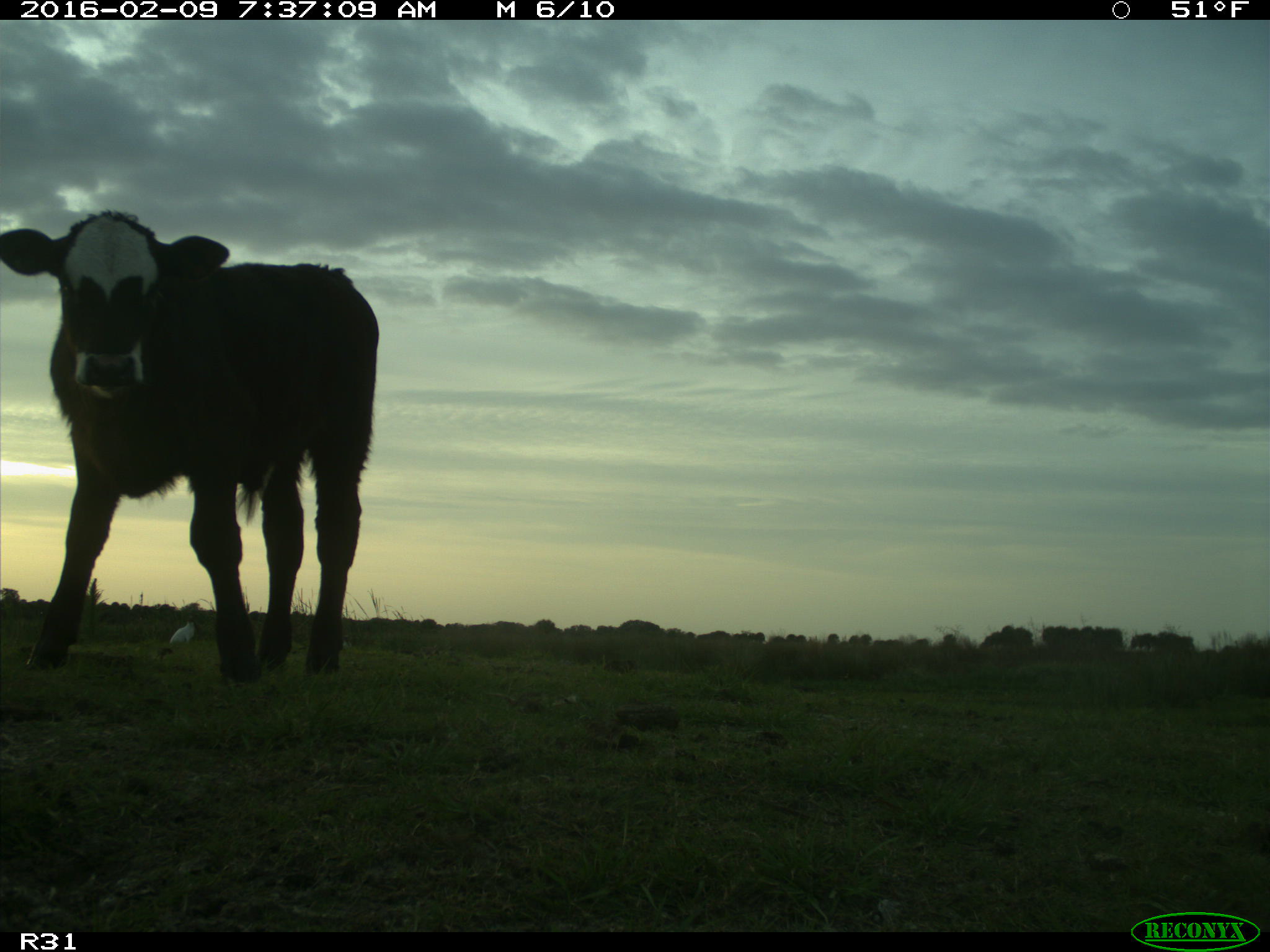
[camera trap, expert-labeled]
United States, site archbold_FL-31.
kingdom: Animalia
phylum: Chordata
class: Mammalia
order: Artiodactyla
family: Bovidae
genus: Bos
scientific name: Bos taurus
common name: domestic cow